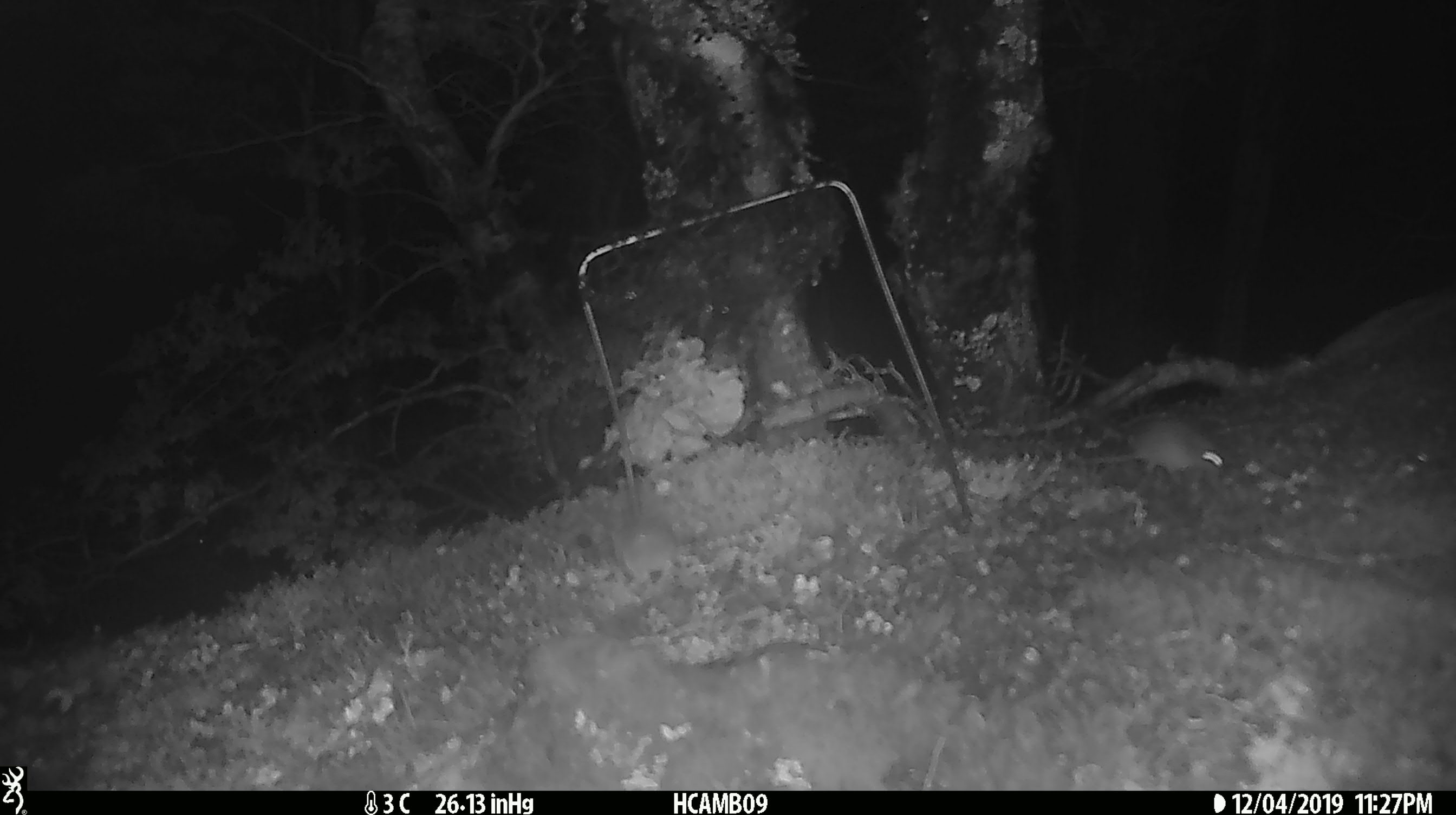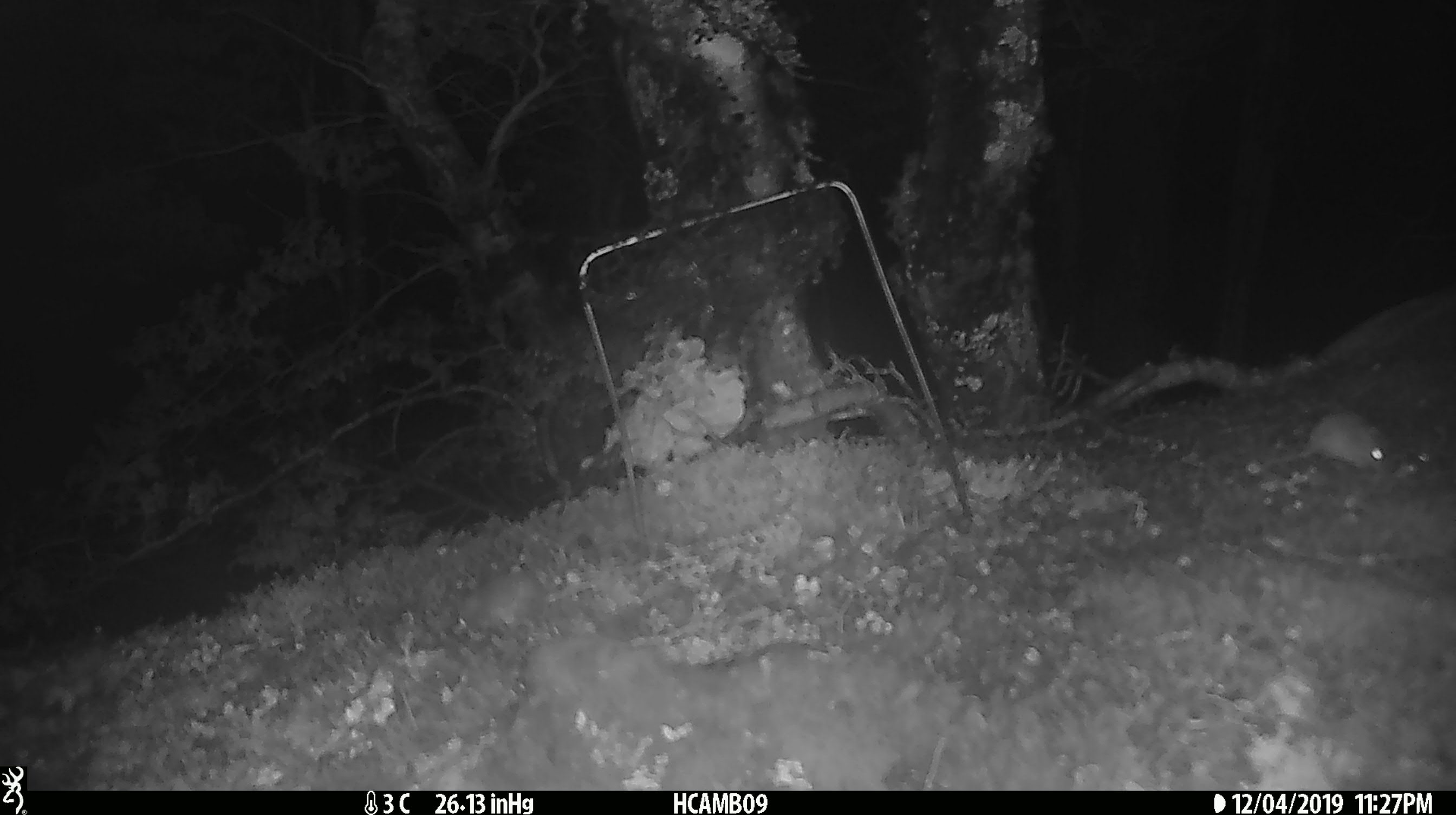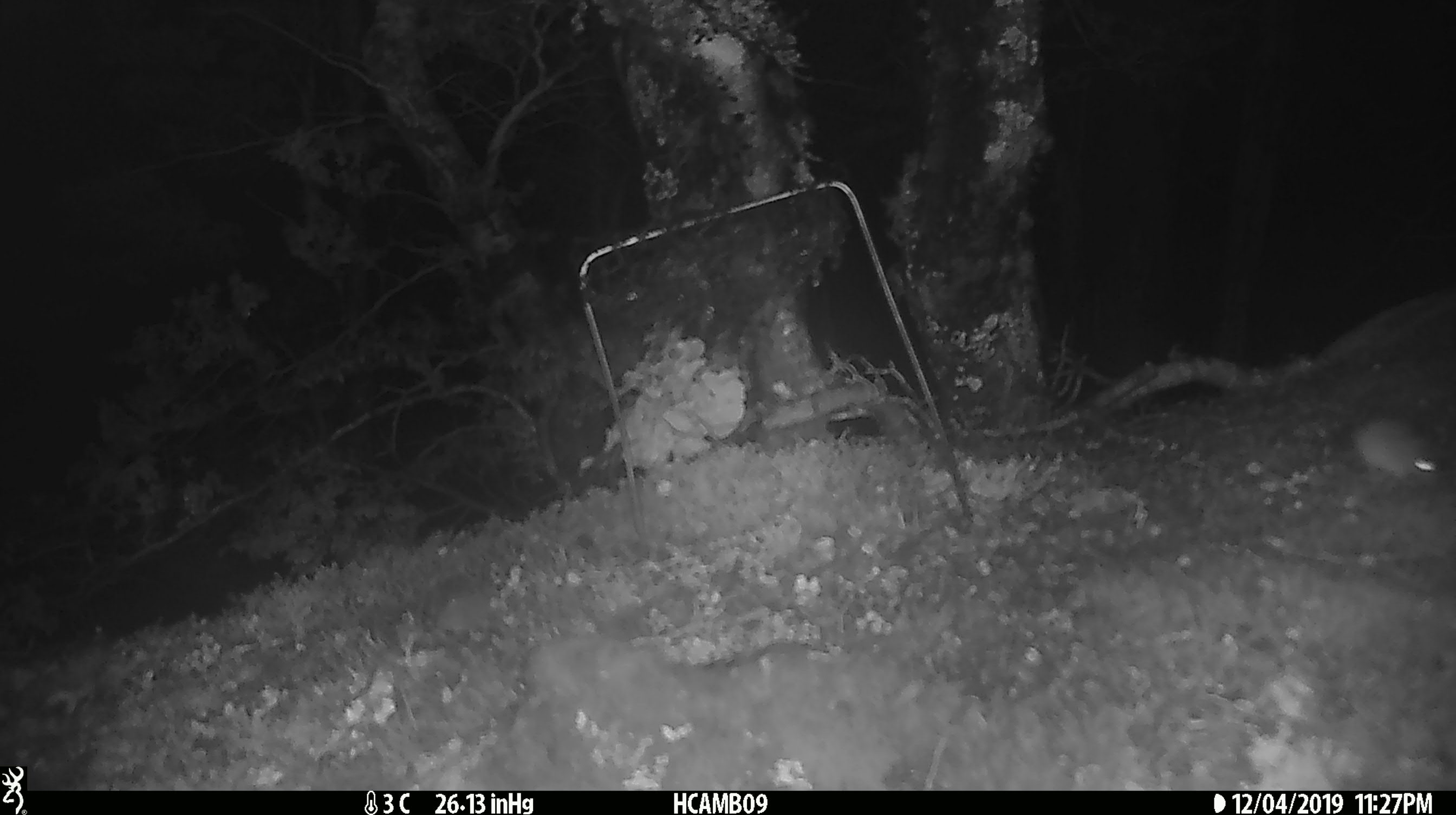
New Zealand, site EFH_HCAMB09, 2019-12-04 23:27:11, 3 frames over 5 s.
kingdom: Animalia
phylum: Chordata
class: Mammalia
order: Rodentia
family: Muridae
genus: Mus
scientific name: Mus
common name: mouse